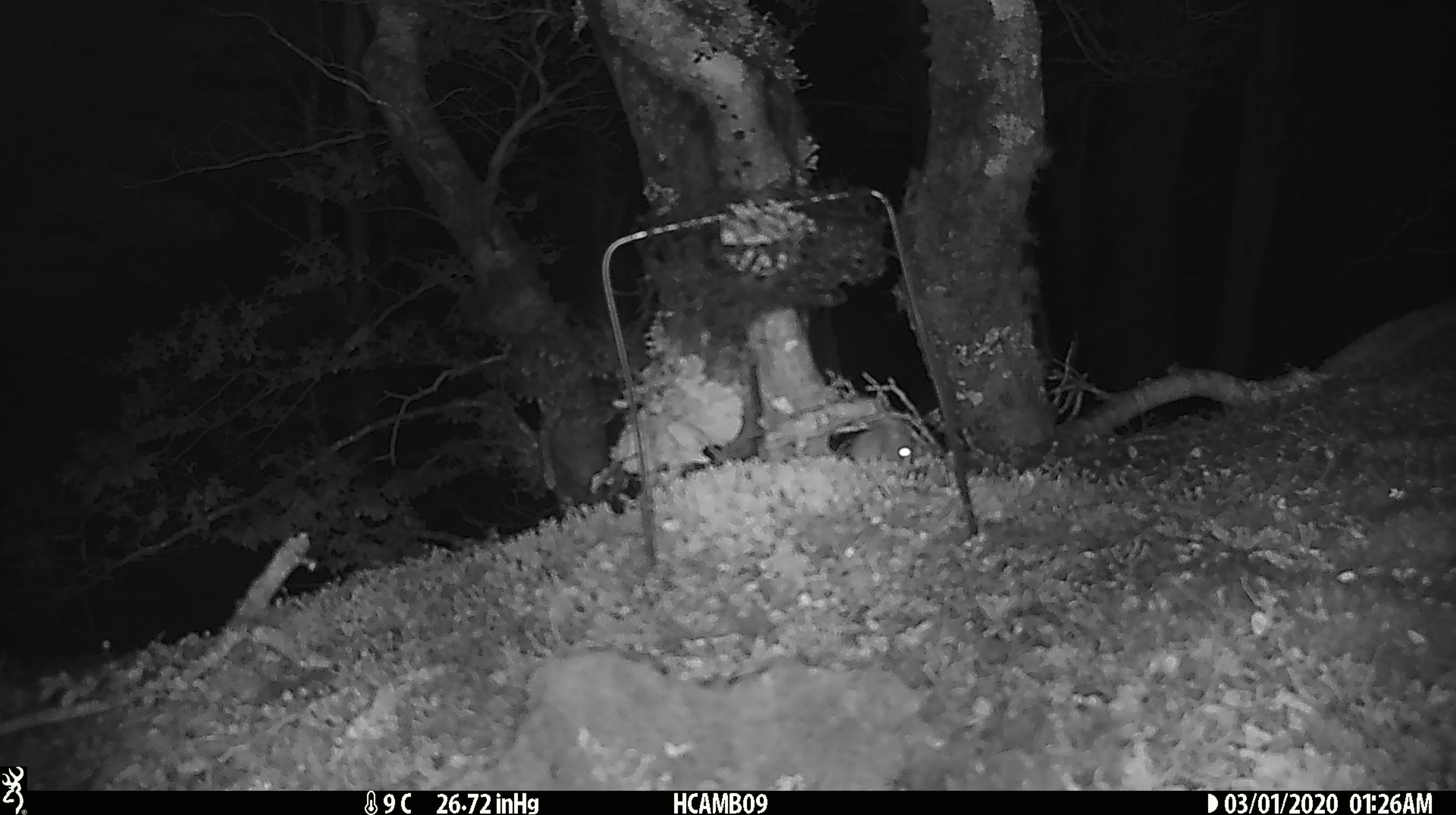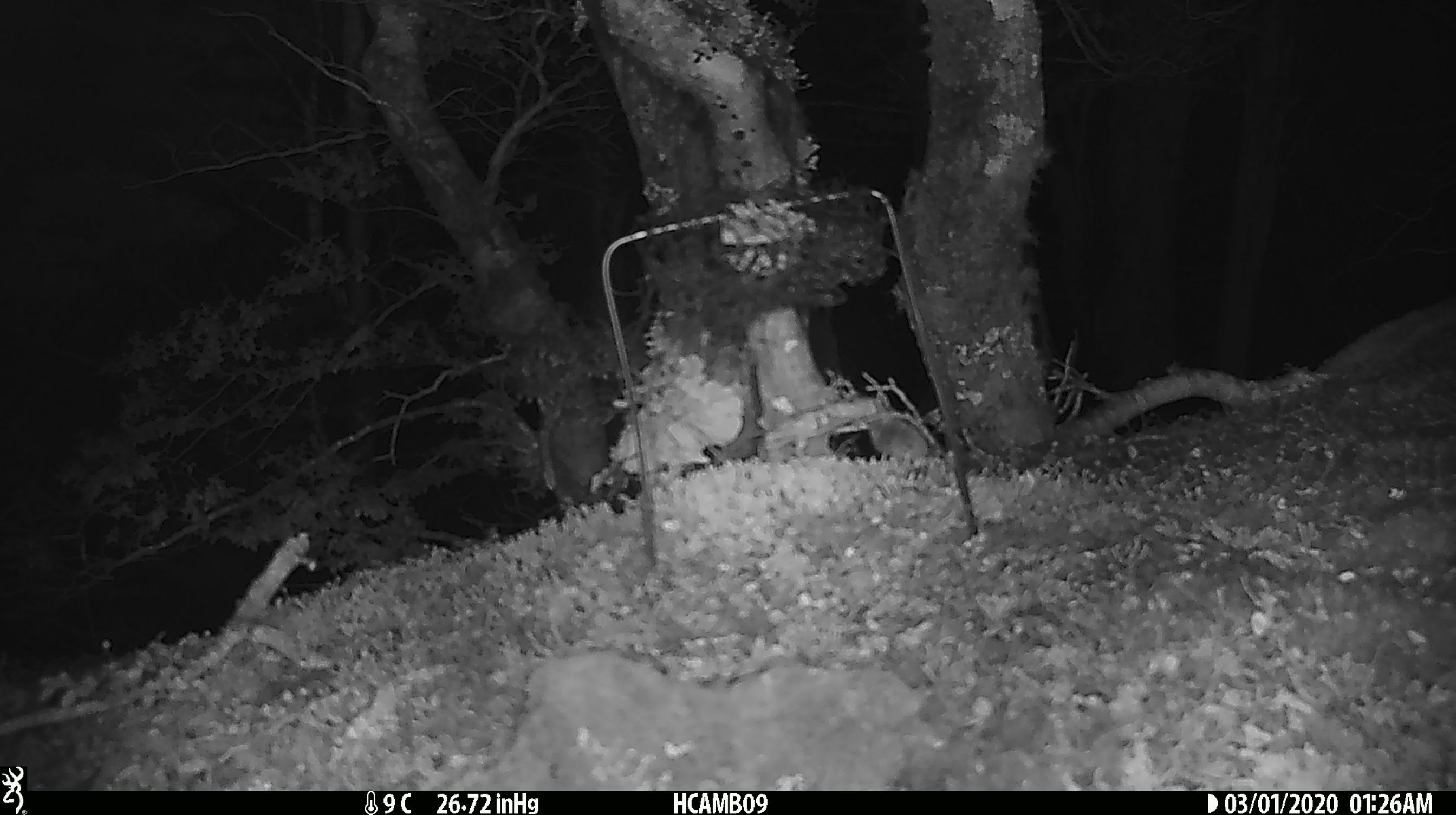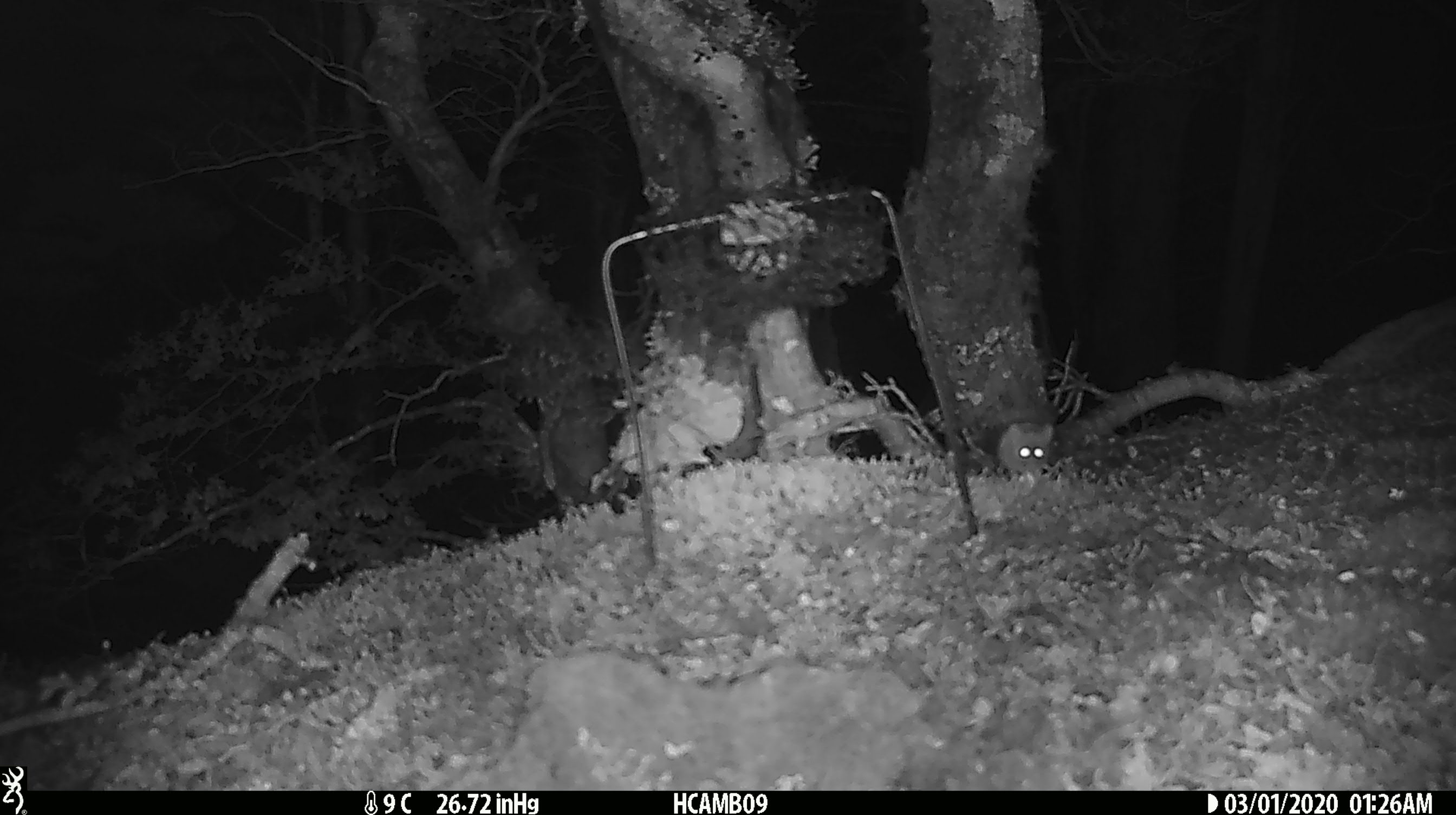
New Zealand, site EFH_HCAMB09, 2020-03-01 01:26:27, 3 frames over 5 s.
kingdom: Animalia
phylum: Chordata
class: Mammalia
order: Rodentia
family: Muridae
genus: Mus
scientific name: Mus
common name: mouse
Mouse (Mus).